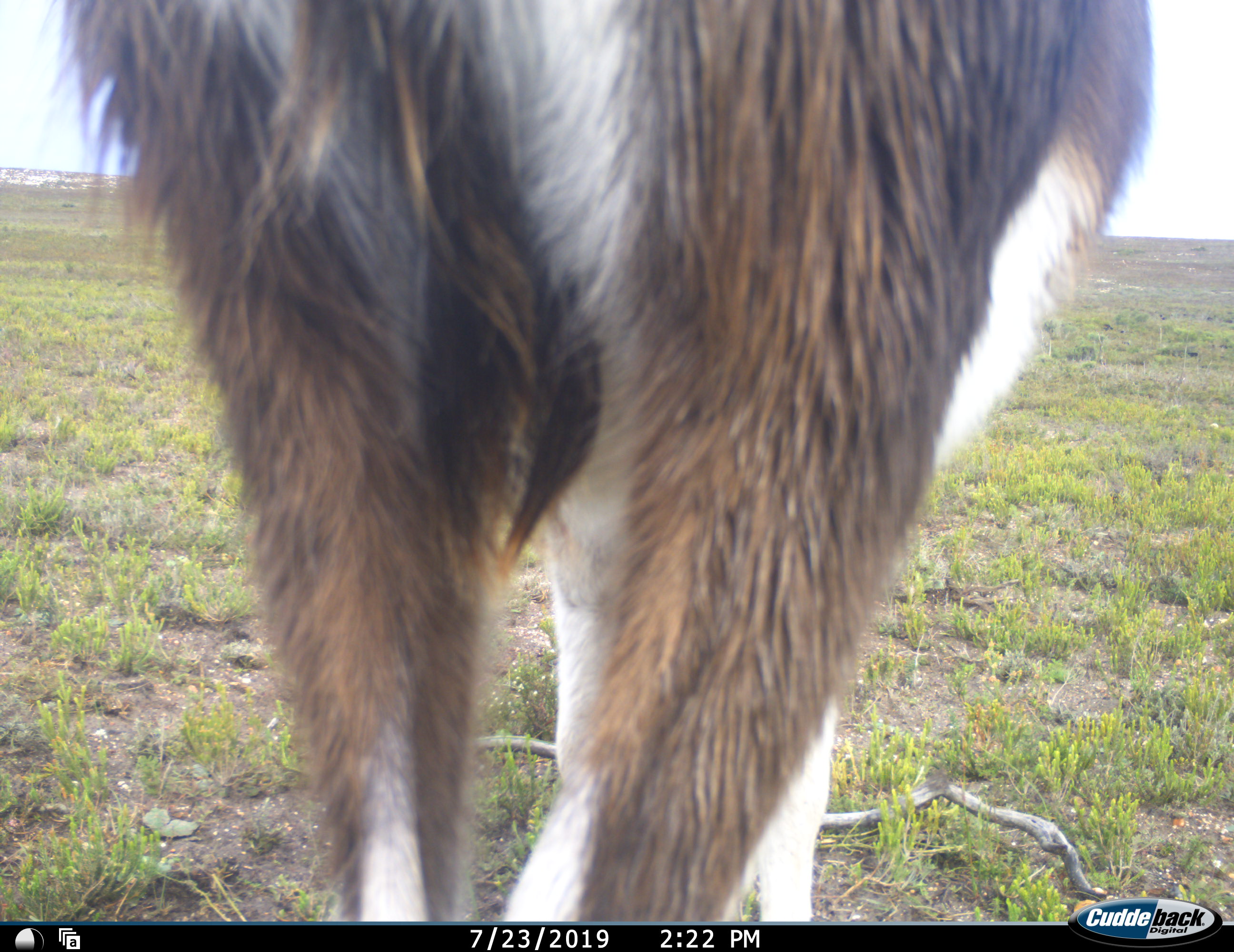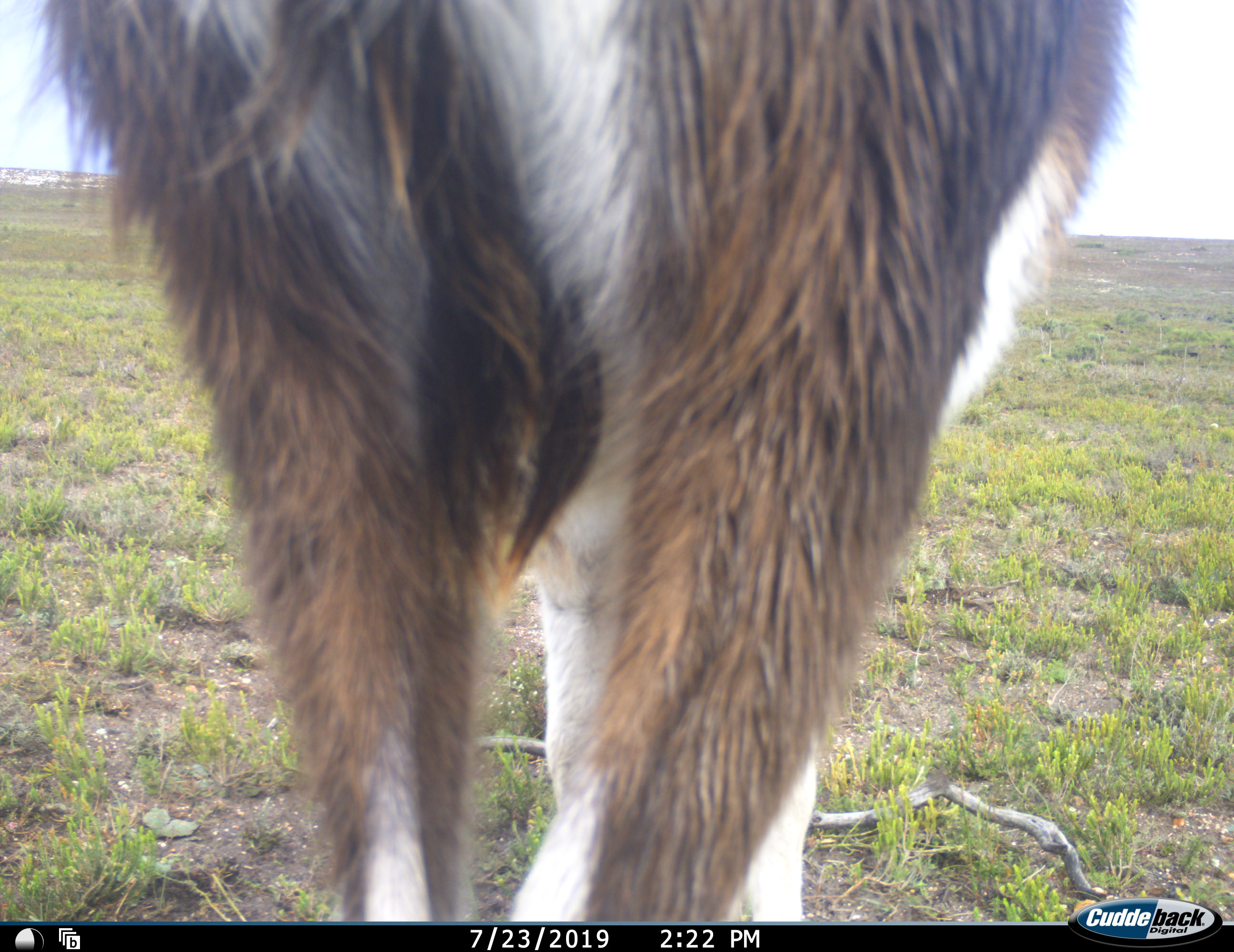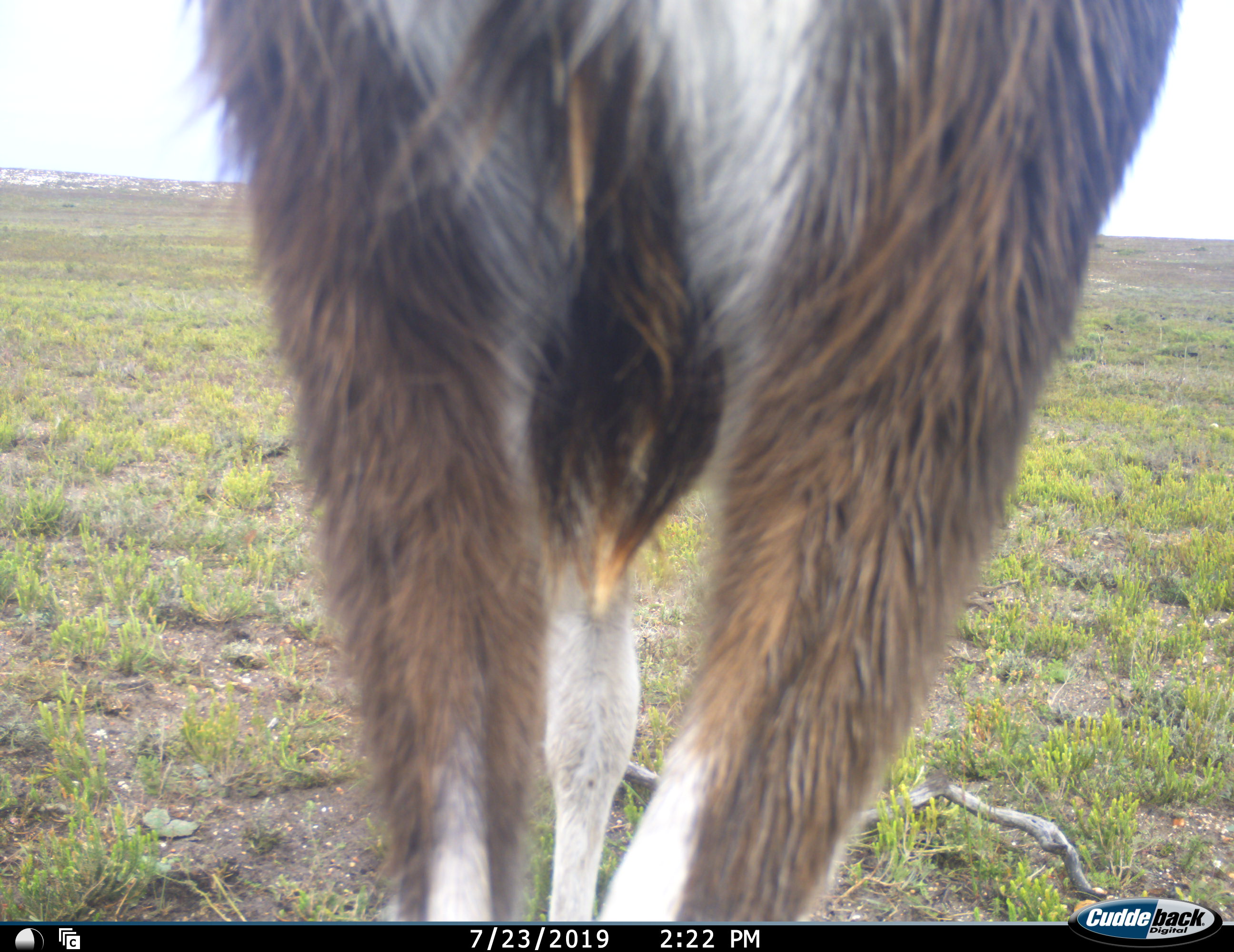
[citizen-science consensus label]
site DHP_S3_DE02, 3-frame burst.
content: unidentified animal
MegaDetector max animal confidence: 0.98